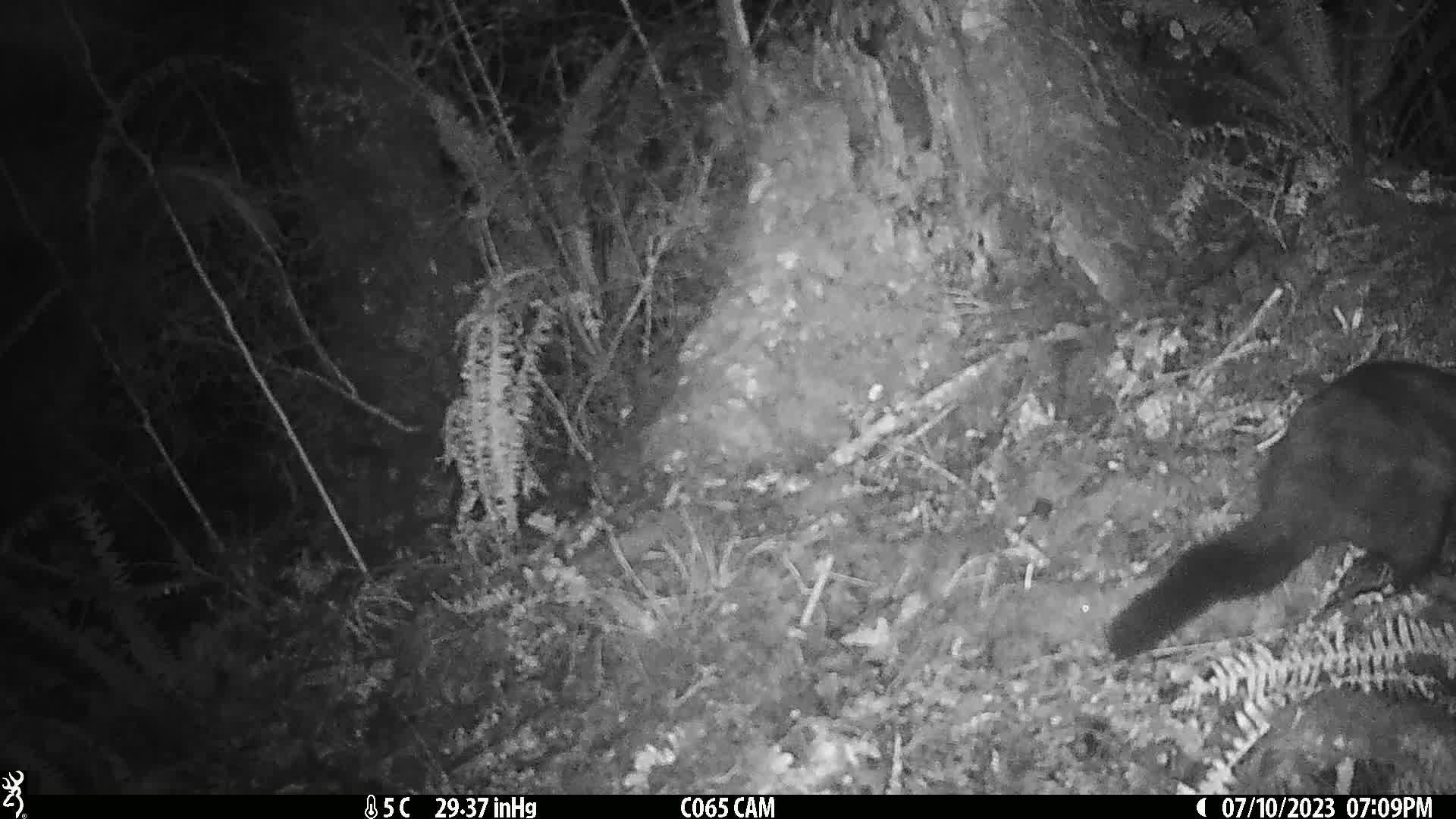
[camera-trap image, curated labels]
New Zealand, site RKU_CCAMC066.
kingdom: Animalia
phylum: Chordata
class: Mammalia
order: Diprotodontia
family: Phalangeridae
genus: Trichosurus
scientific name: Trichosurus vulpecula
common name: common brushtail possum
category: possum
Possum (common brushtail possum) (Trichosurus vulpecula).